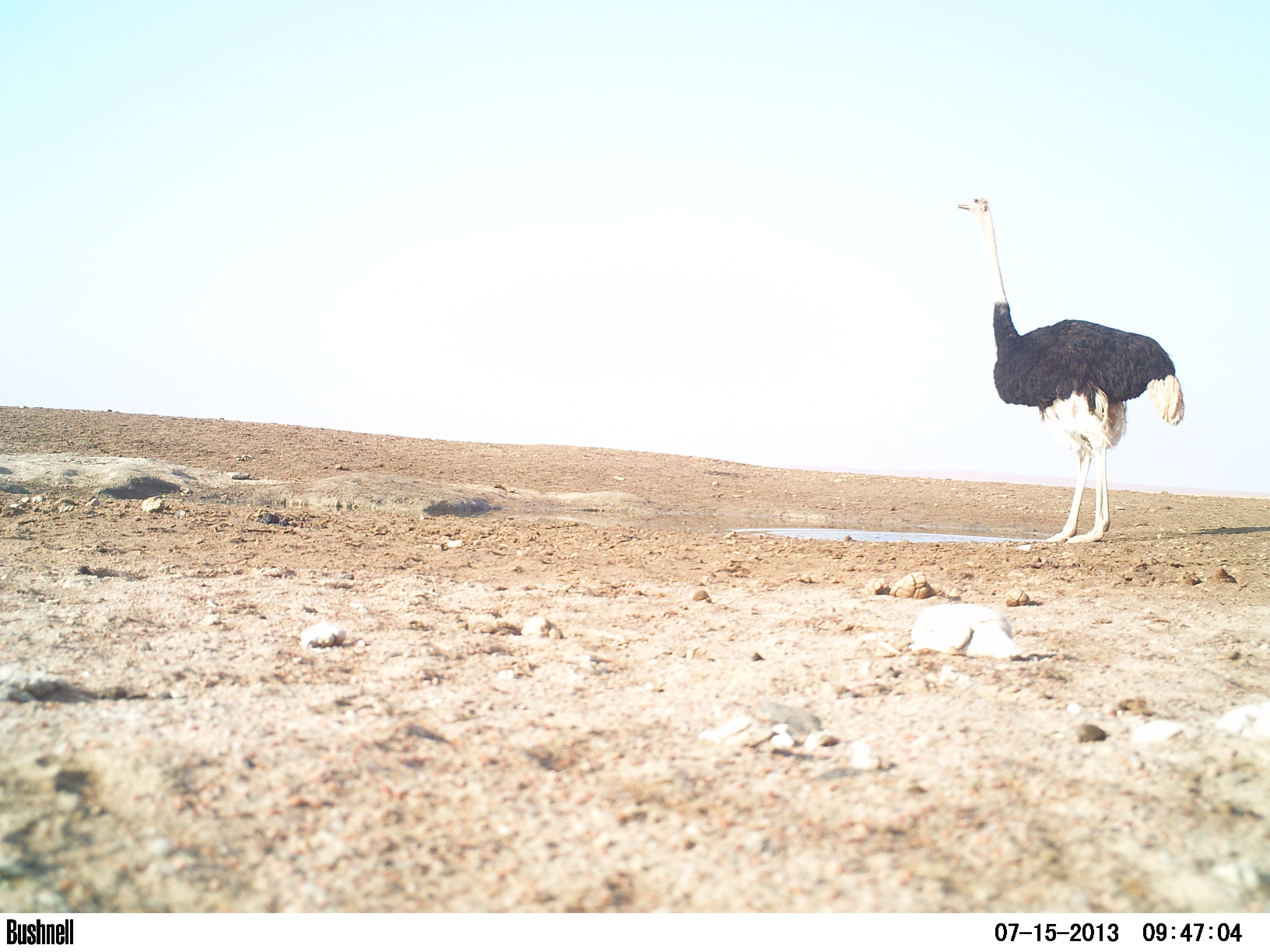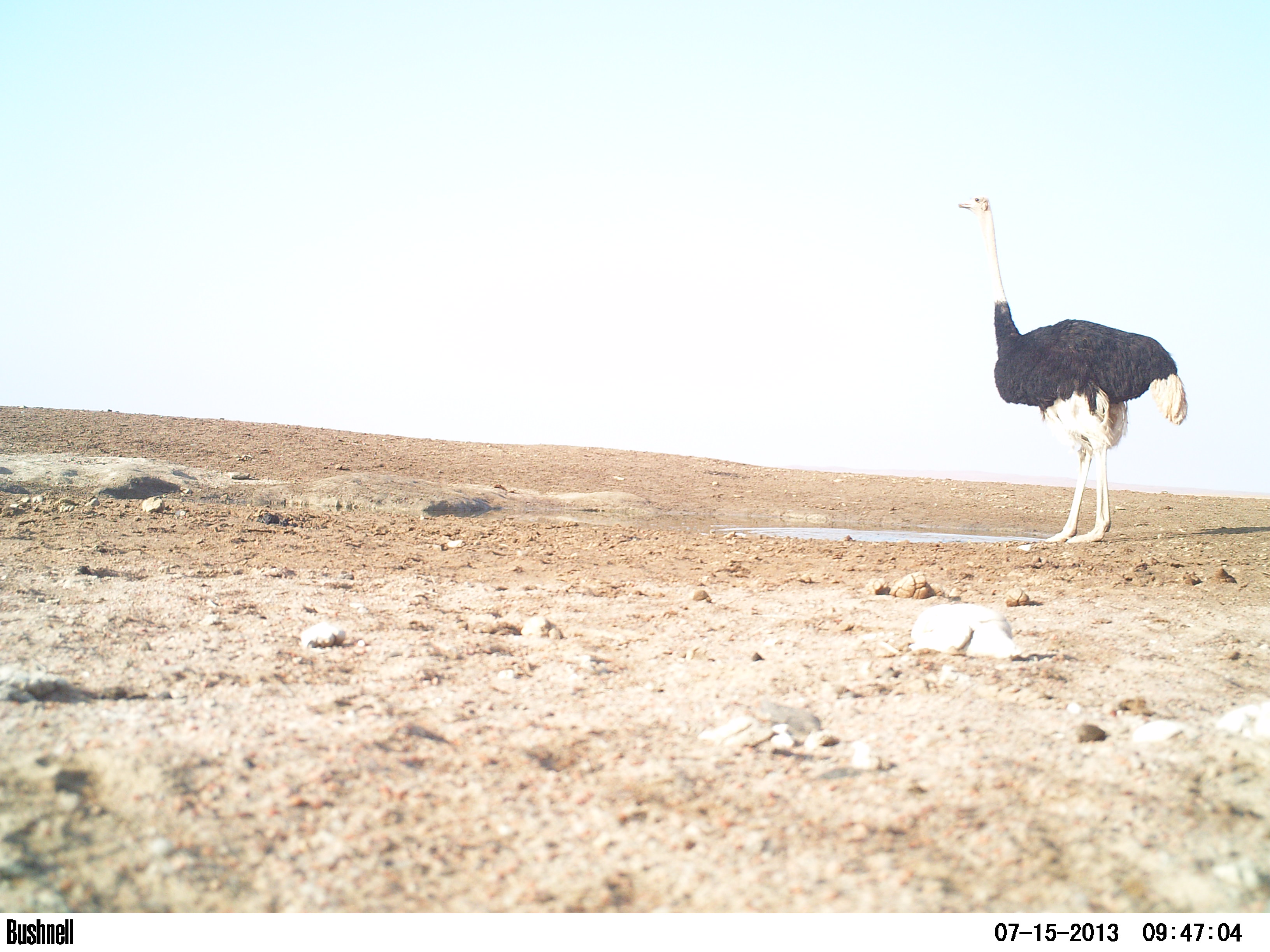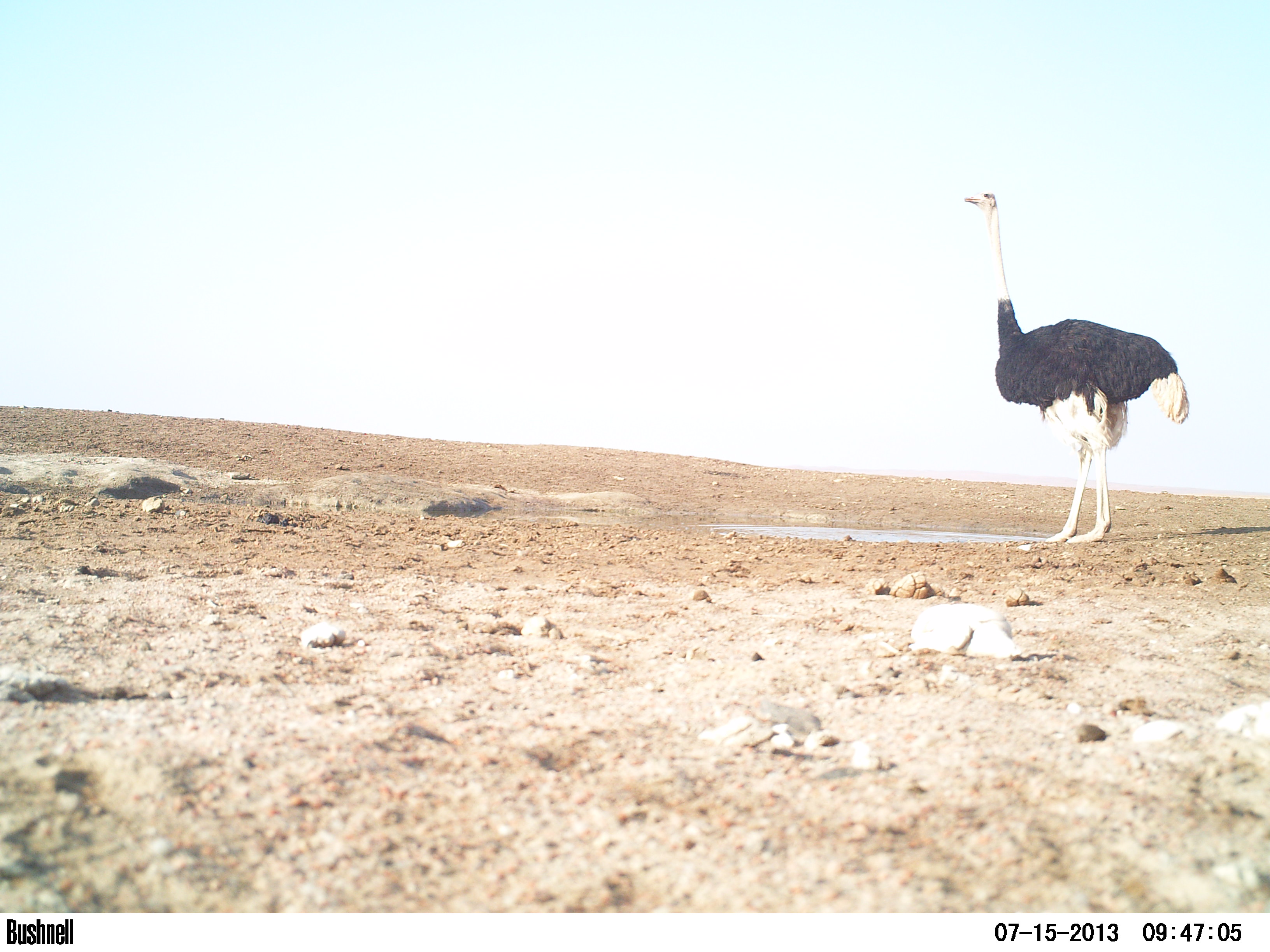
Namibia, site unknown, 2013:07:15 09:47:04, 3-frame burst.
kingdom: Animalia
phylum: Chordata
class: Mammalia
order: Artiodactyla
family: Bovidae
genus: Oryx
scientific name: Oryx gazella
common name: gemsbok